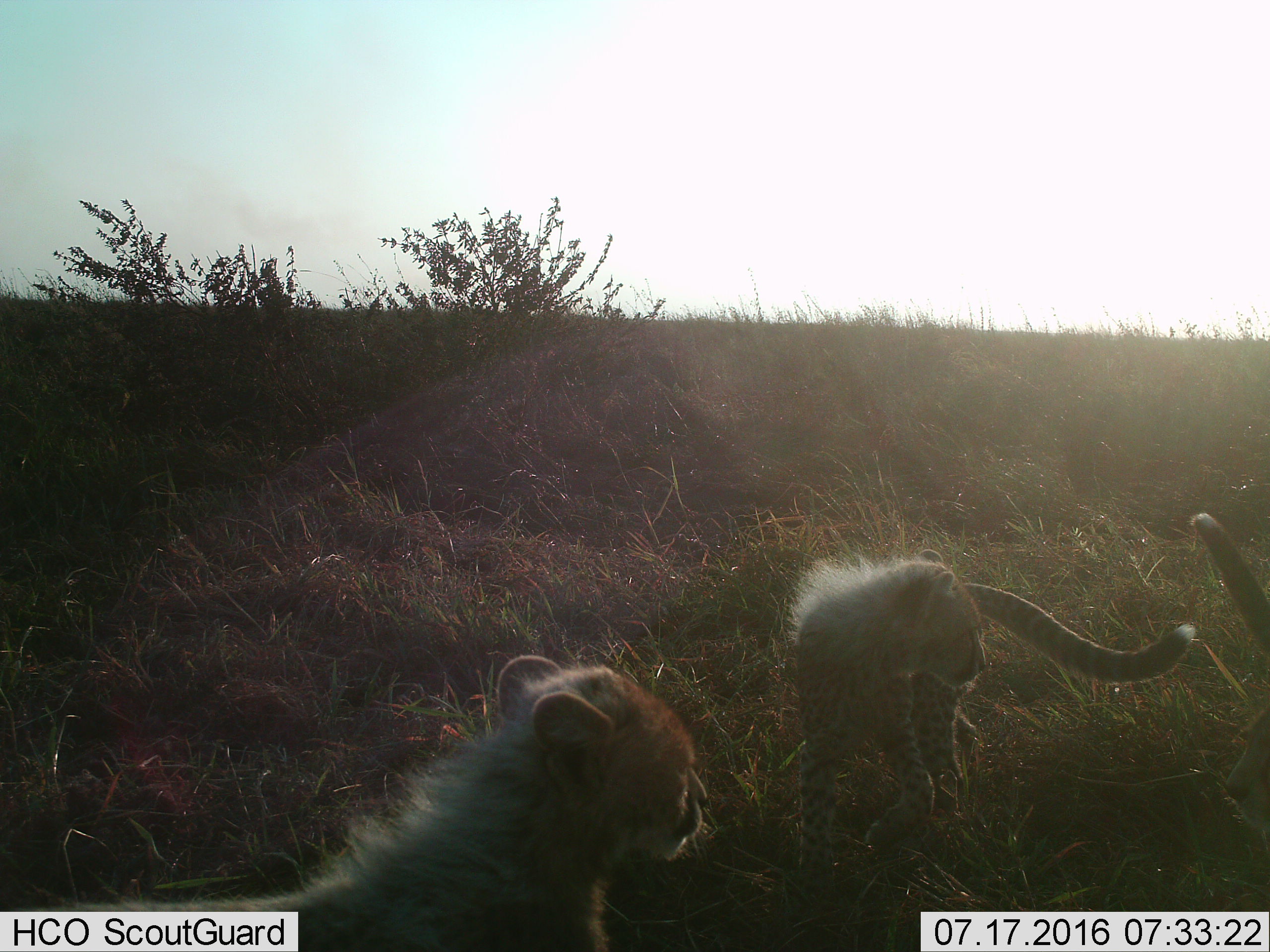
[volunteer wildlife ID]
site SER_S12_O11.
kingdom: Animalia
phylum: Chordata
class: Mammalia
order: Carnivora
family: Felidae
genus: Acinonyx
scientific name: Acinonyx jubatus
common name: cheetah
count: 3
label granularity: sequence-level